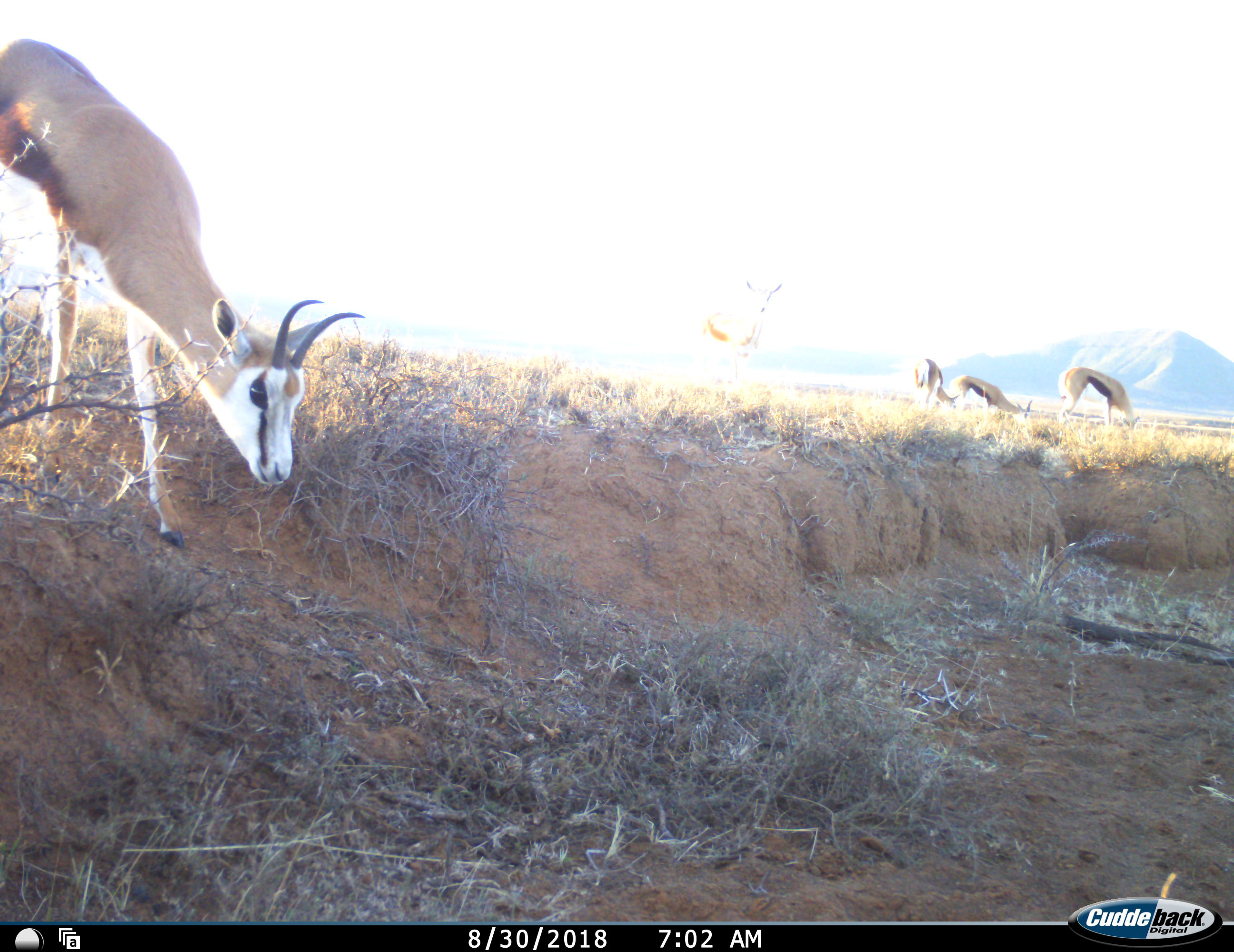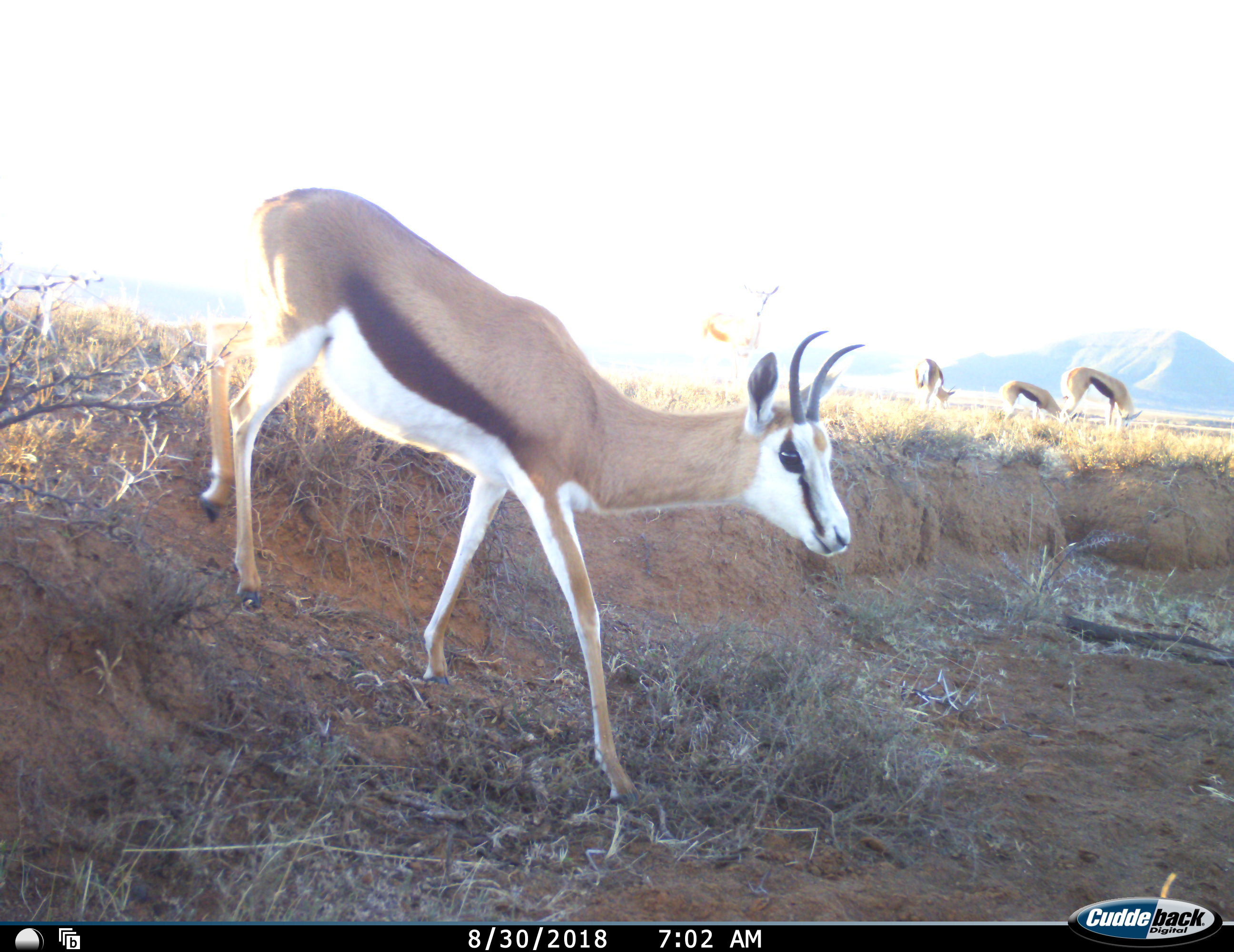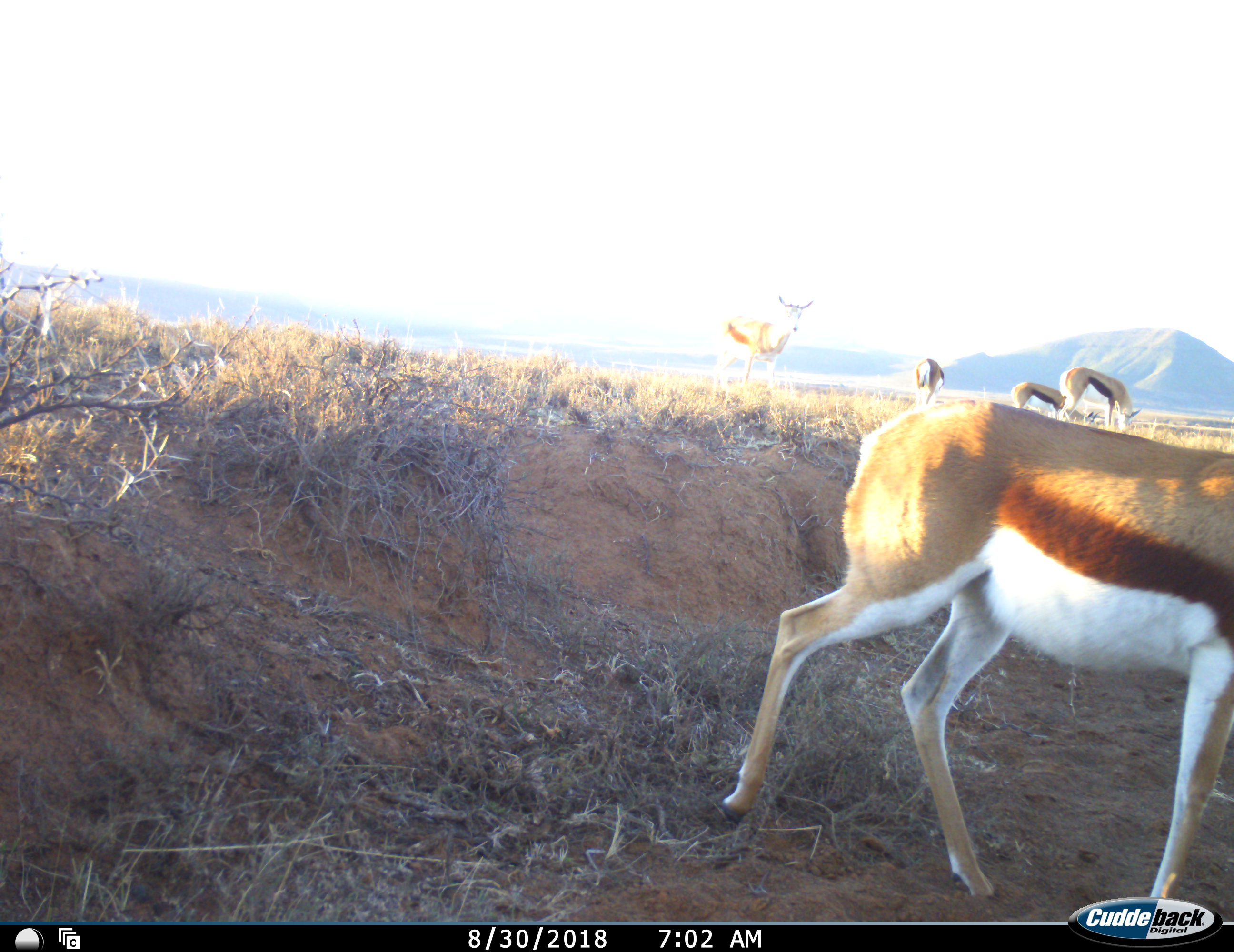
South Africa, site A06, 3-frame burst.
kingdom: Animalia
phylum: Chordata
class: Mammalia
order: Artiodactyla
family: Bovidae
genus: Antidorcas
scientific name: Antidorcas marsupialis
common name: springbok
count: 5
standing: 67%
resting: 0%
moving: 78%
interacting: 0%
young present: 0%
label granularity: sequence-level